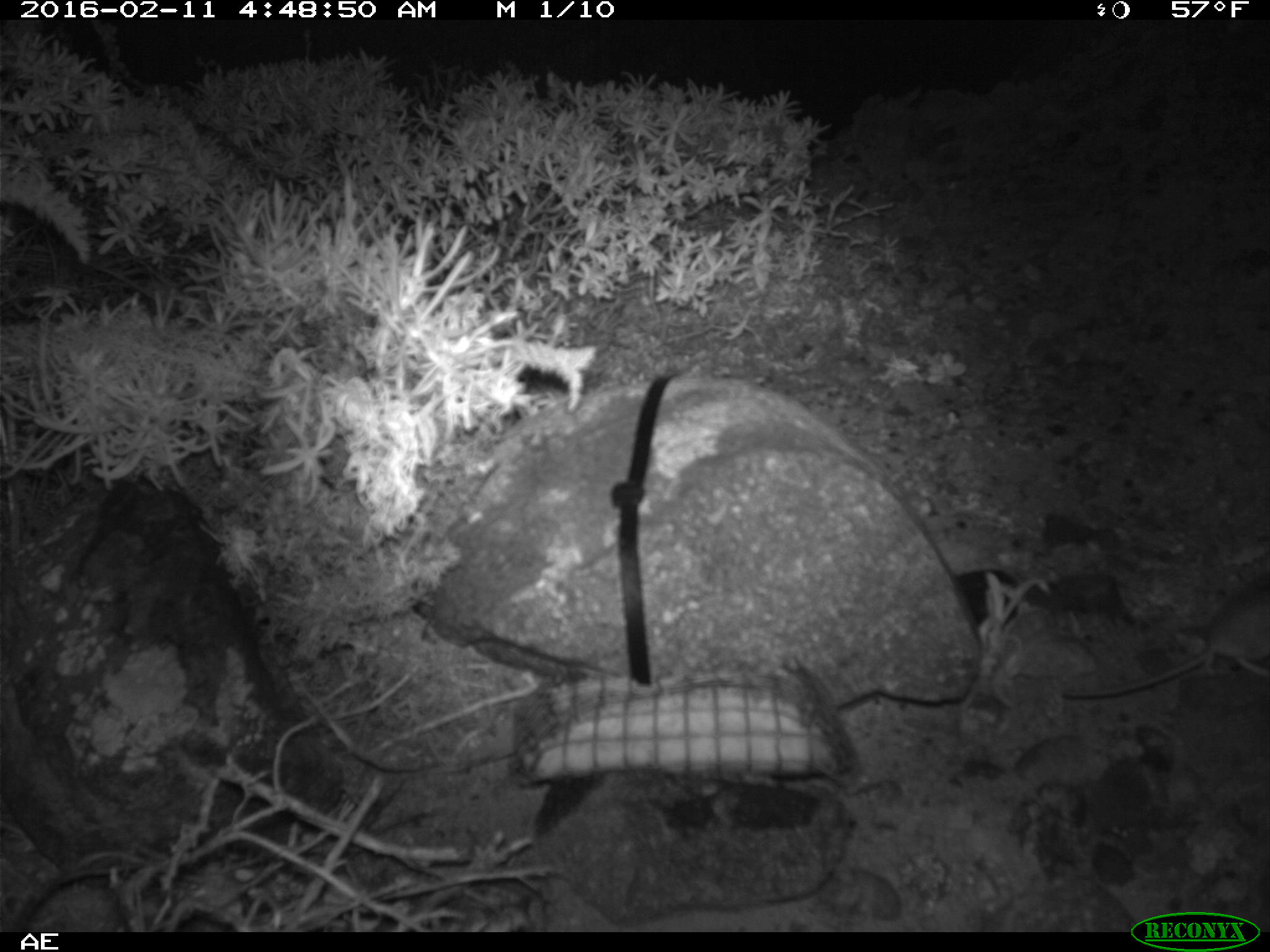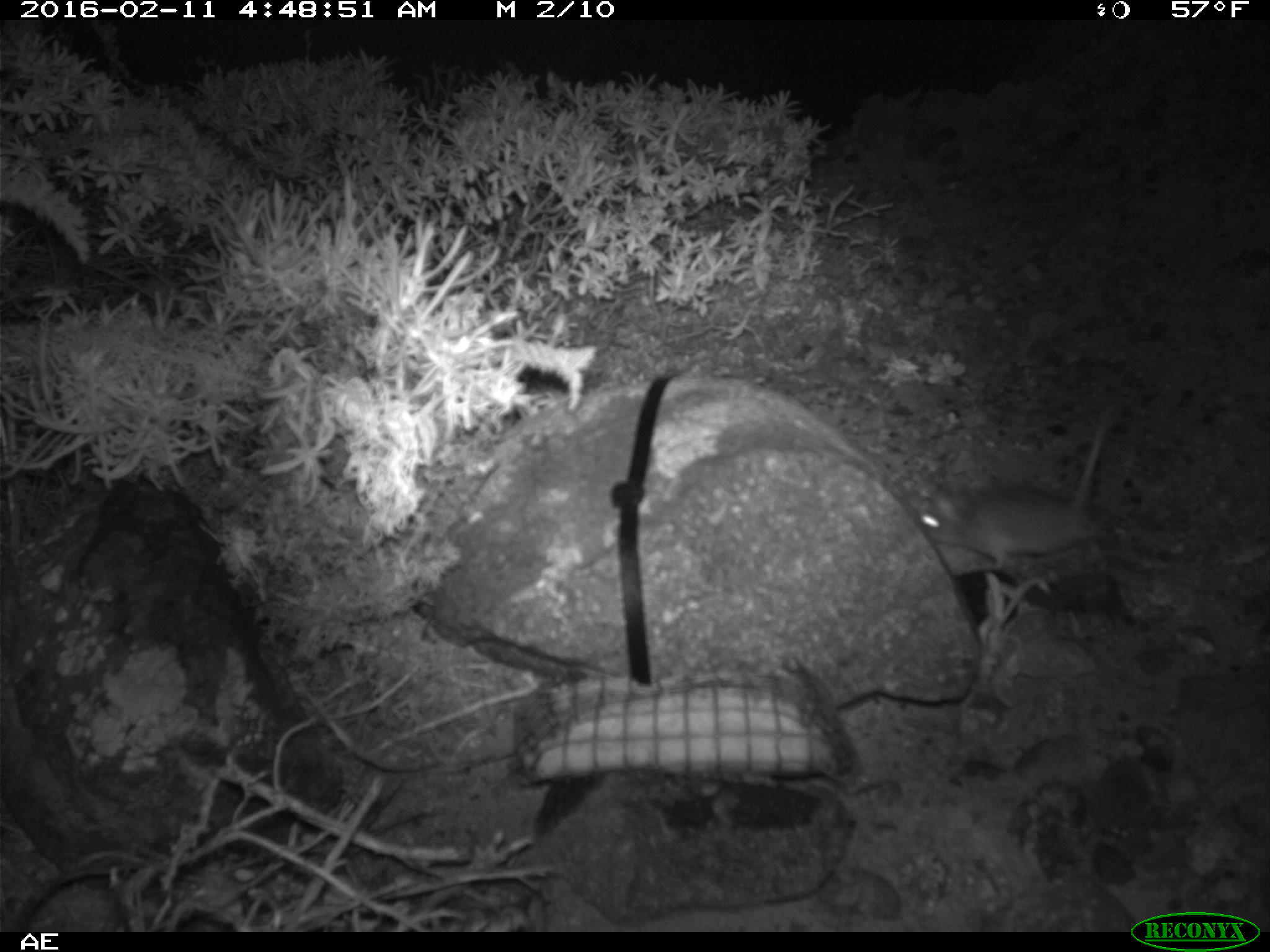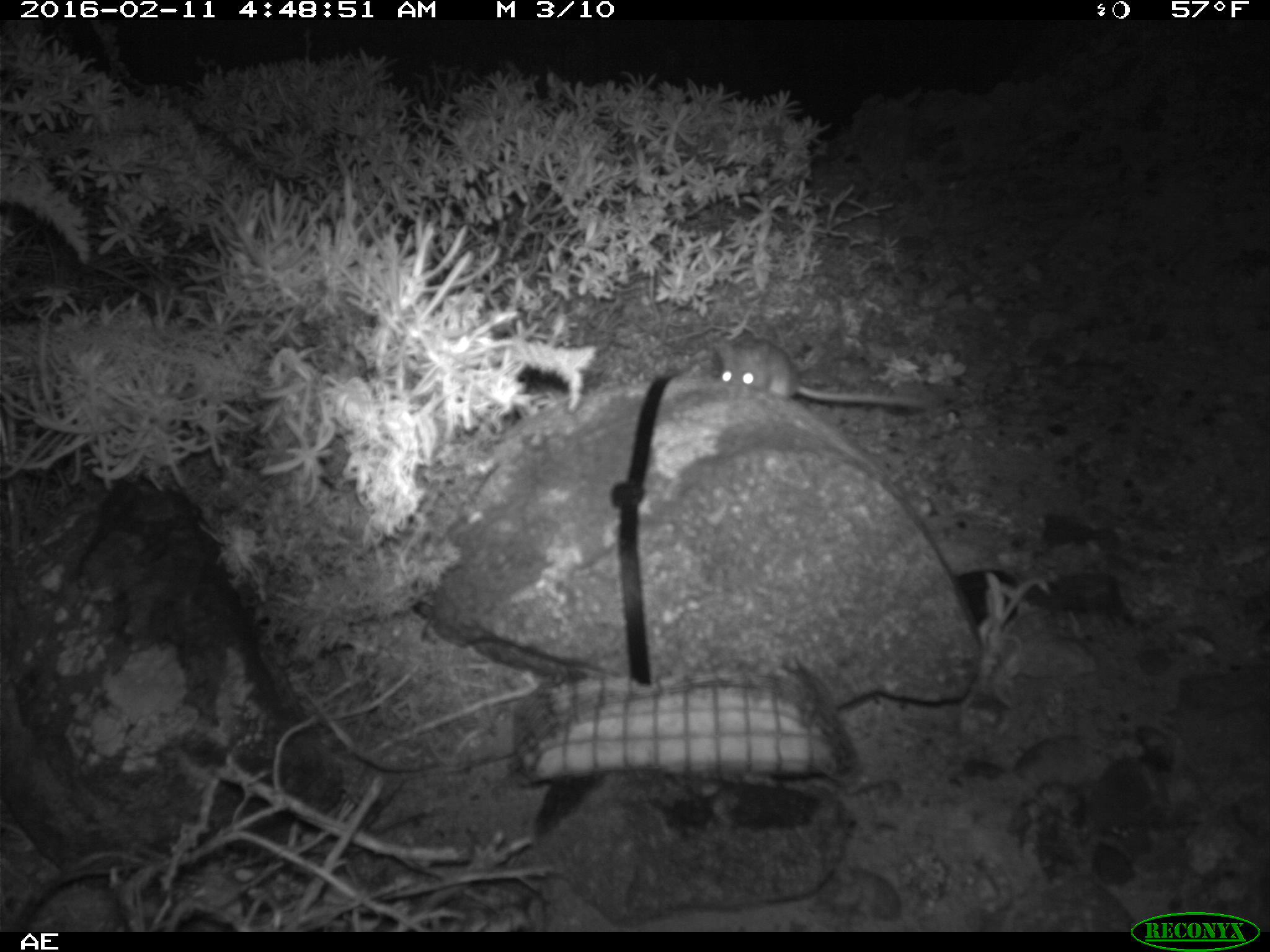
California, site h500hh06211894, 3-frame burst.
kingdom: Animalia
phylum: Chordata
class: Mammalia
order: Rodentia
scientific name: Rodentia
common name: rodent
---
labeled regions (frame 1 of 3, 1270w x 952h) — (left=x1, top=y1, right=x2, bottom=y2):
rodent: (left=1059, top=574, right=1269, bottom=697)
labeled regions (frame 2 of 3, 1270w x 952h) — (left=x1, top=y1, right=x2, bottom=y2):
rodent: (left=918, top=392, right=1131, bottom=568)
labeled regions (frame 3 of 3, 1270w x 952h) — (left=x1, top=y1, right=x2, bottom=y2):
rodent: (left=714, top=337, right=930, bottom=412)